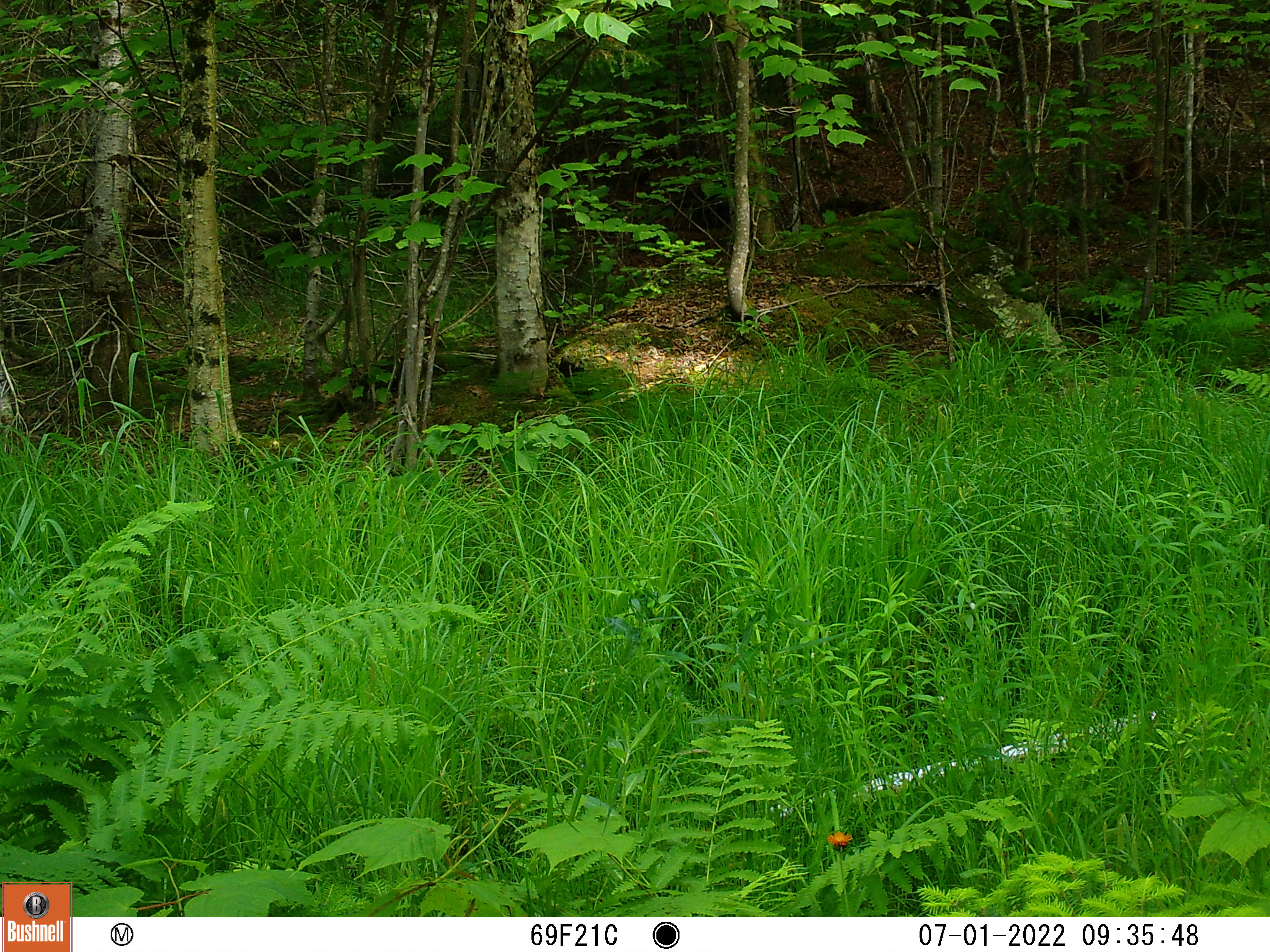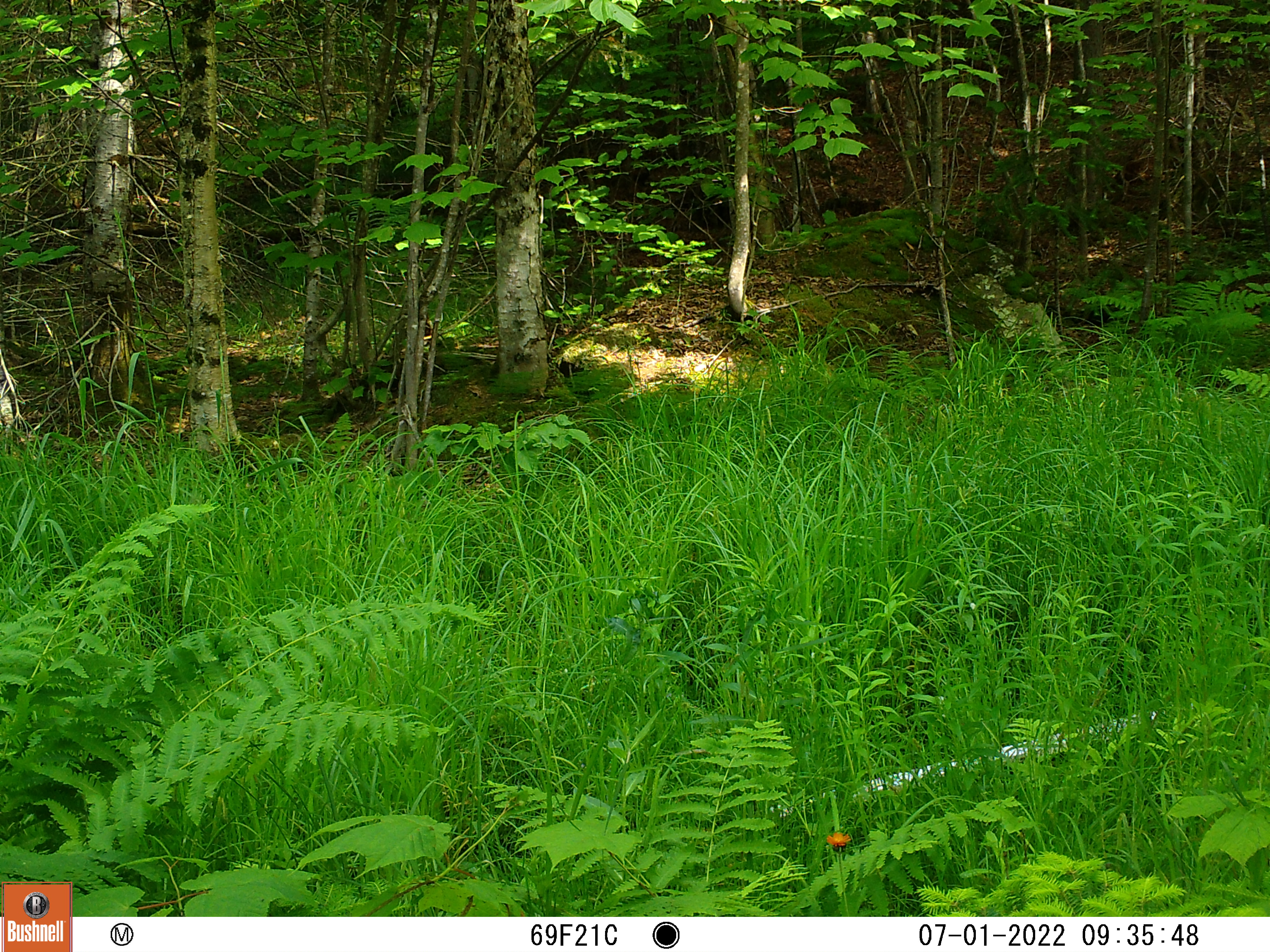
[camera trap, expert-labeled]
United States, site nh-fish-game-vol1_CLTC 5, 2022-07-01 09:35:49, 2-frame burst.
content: unidentified animal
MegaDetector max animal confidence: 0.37